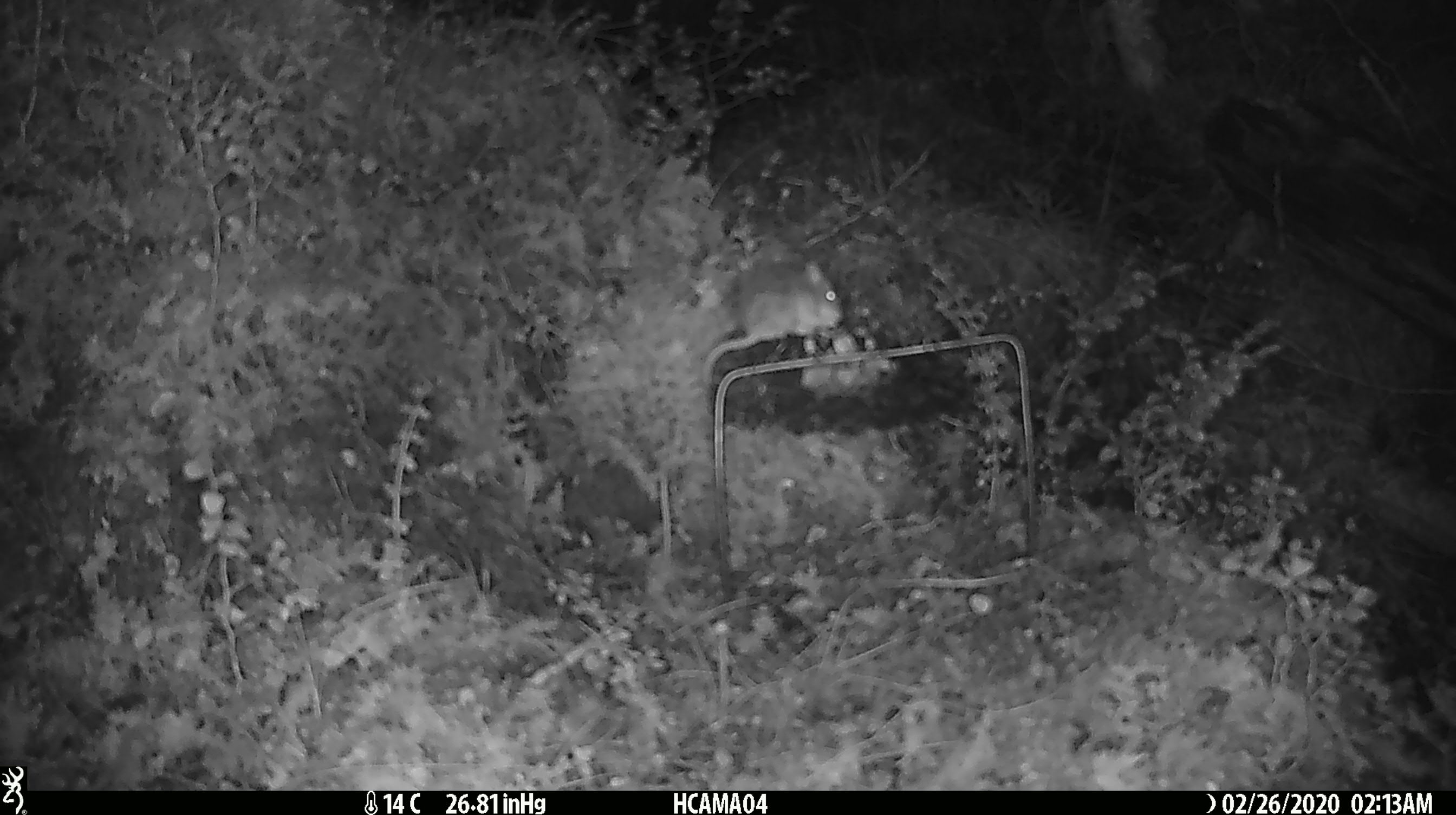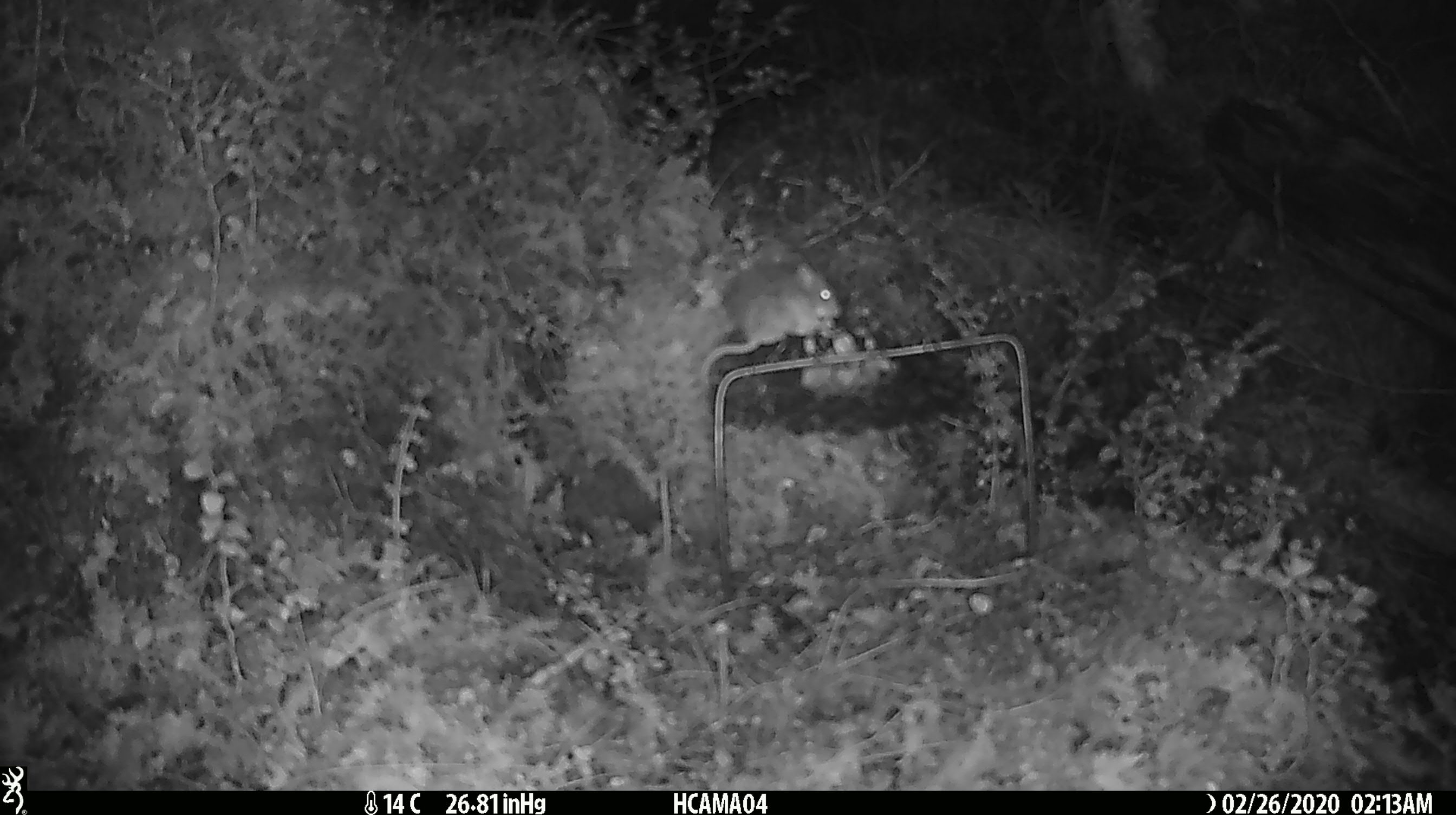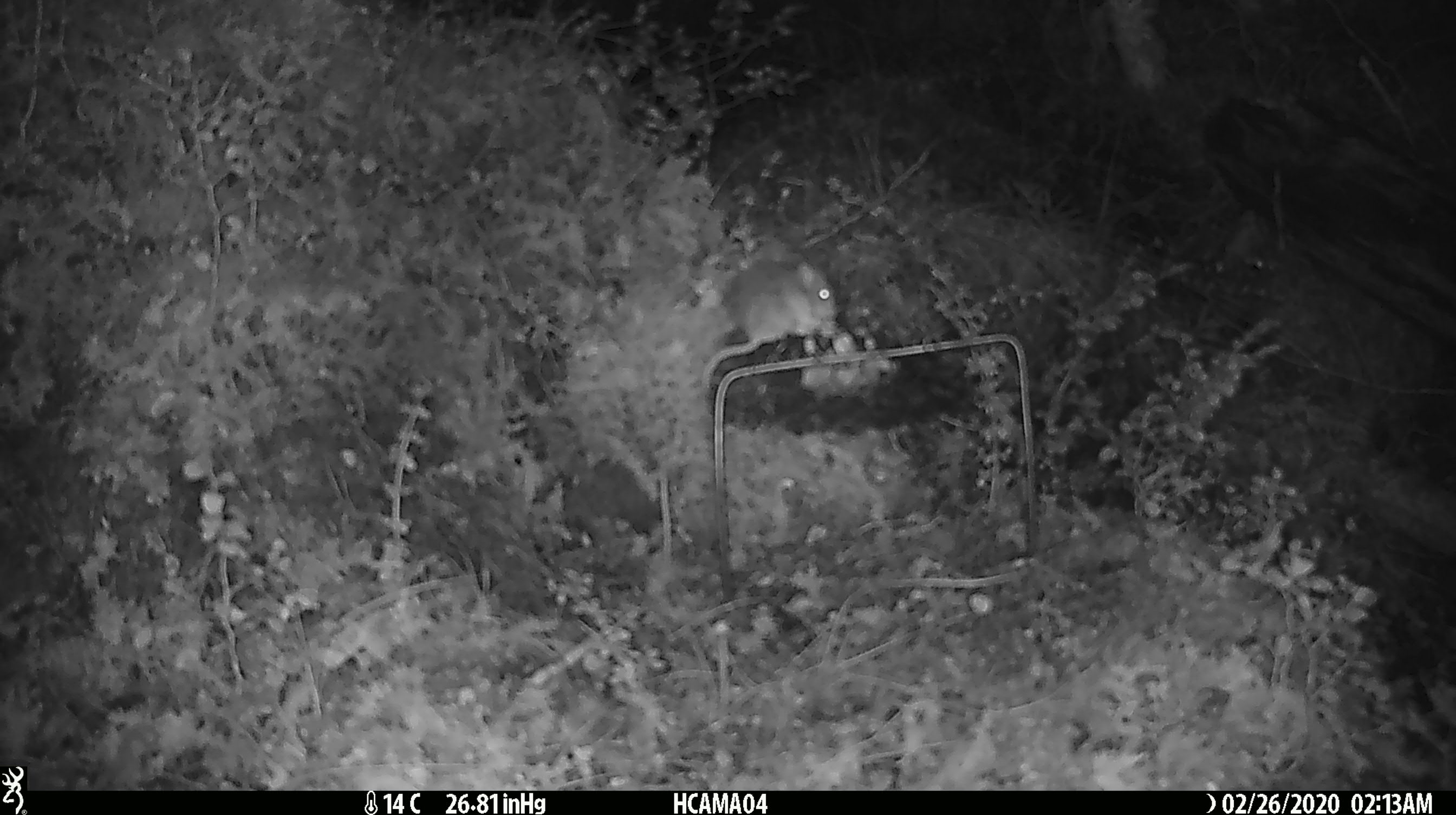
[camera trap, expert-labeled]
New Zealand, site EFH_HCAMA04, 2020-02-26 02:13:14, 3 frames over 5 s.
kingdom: Animalia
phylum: Chordata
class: Mammalia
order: Rodentia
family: Muridae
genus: Mus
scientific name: Mus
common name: mouse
Mouse (Mus).